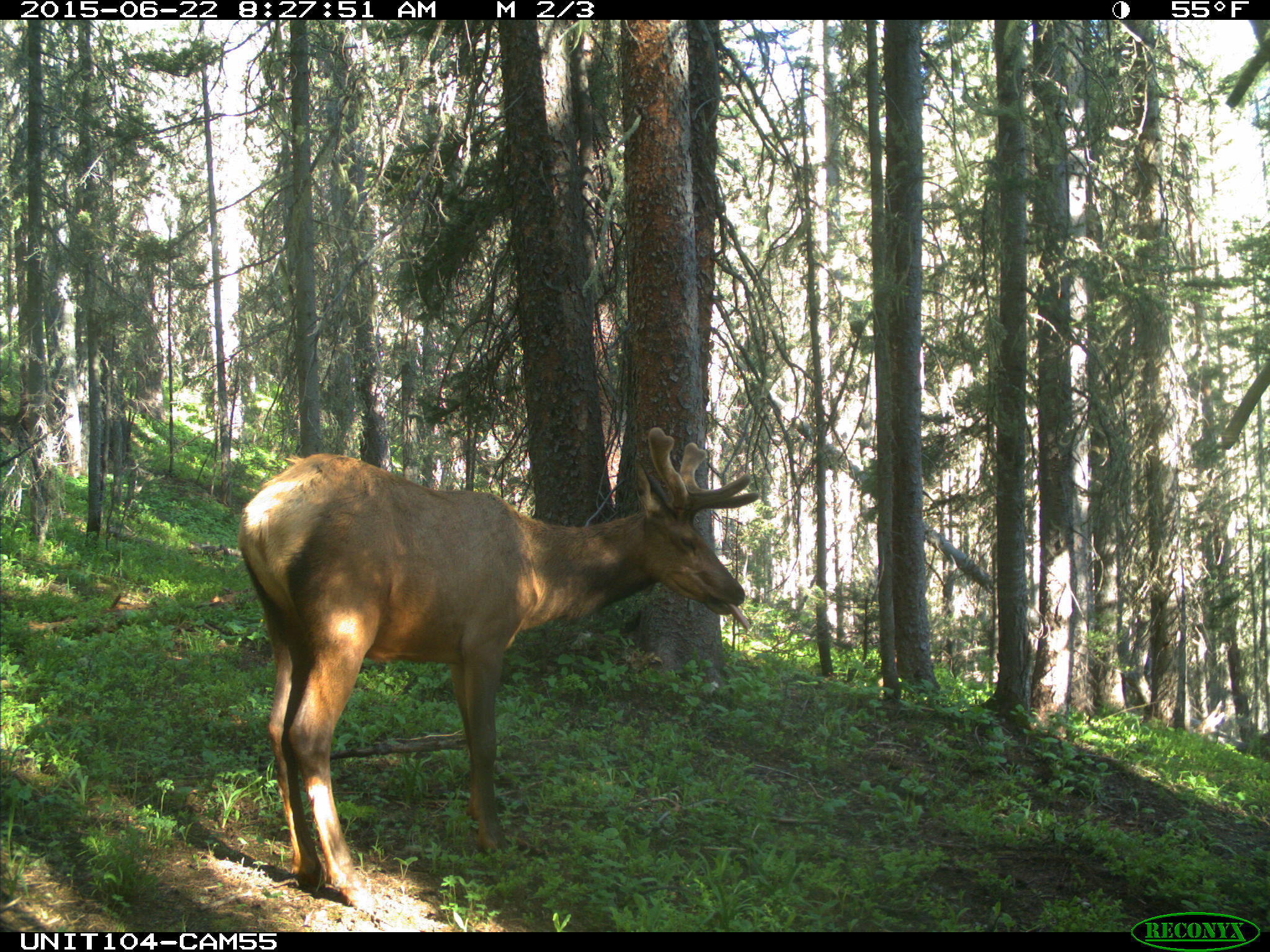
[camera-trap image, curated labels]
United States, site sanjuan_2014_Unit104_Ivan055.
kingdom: Animalia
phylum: Chordata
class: Mammalia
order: Artiodactyla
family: Cervidae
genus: Cervus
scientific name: Cervus elaphus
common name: red deer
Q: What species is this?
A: Cervus elaphus (red deer).